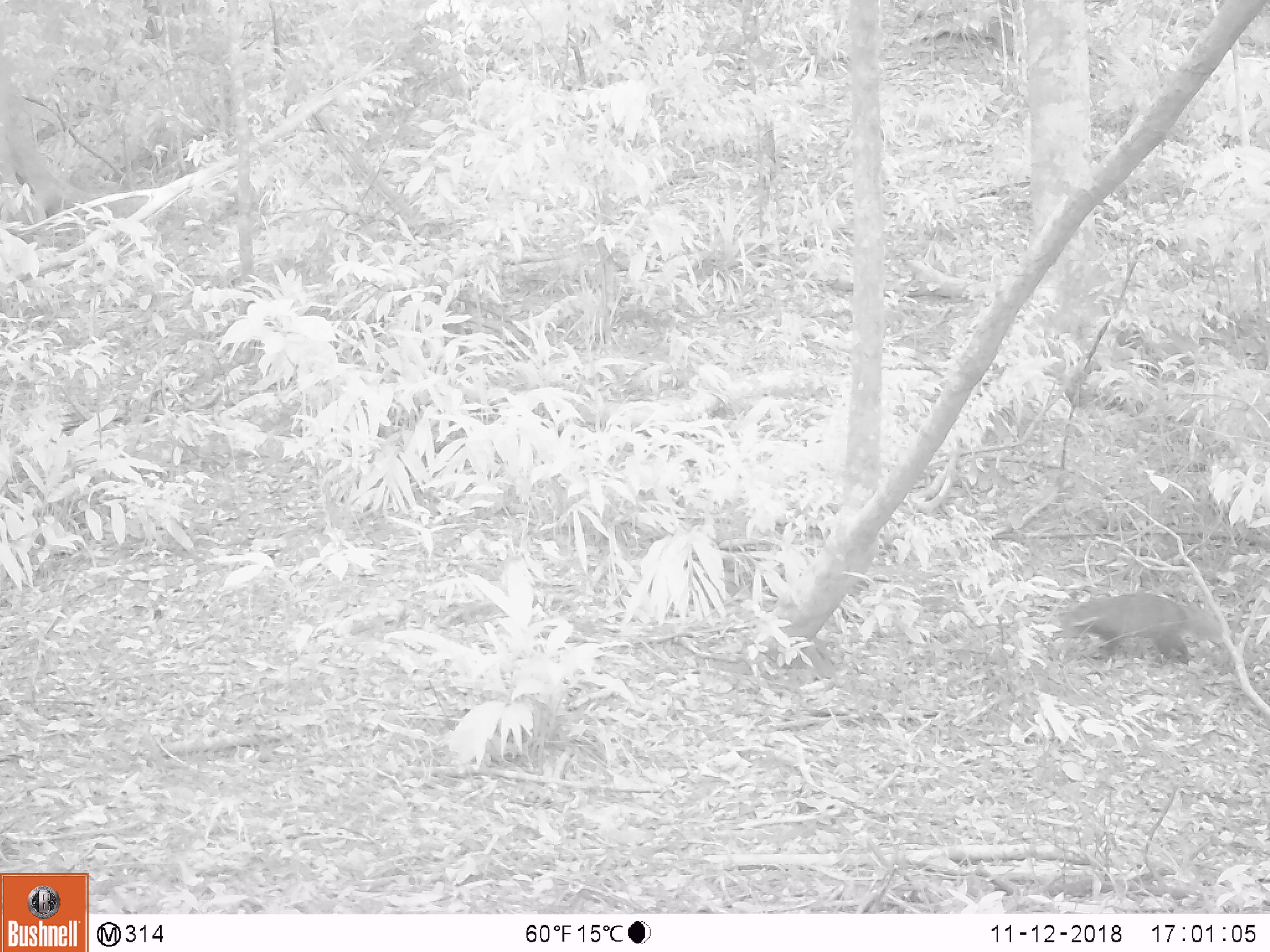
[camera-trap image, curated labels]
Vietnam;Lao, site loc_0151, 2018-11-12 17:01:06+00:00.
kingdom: Animalia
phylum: Chordata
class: Mammalia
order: Carnivora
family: Herpestidae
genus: Urva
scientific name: Urva urva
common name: crab-eating mongoose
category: crab eating mongoose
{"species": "crab eating mongoose (crab-eating mongoose) (Urva urva)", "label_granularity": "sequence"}